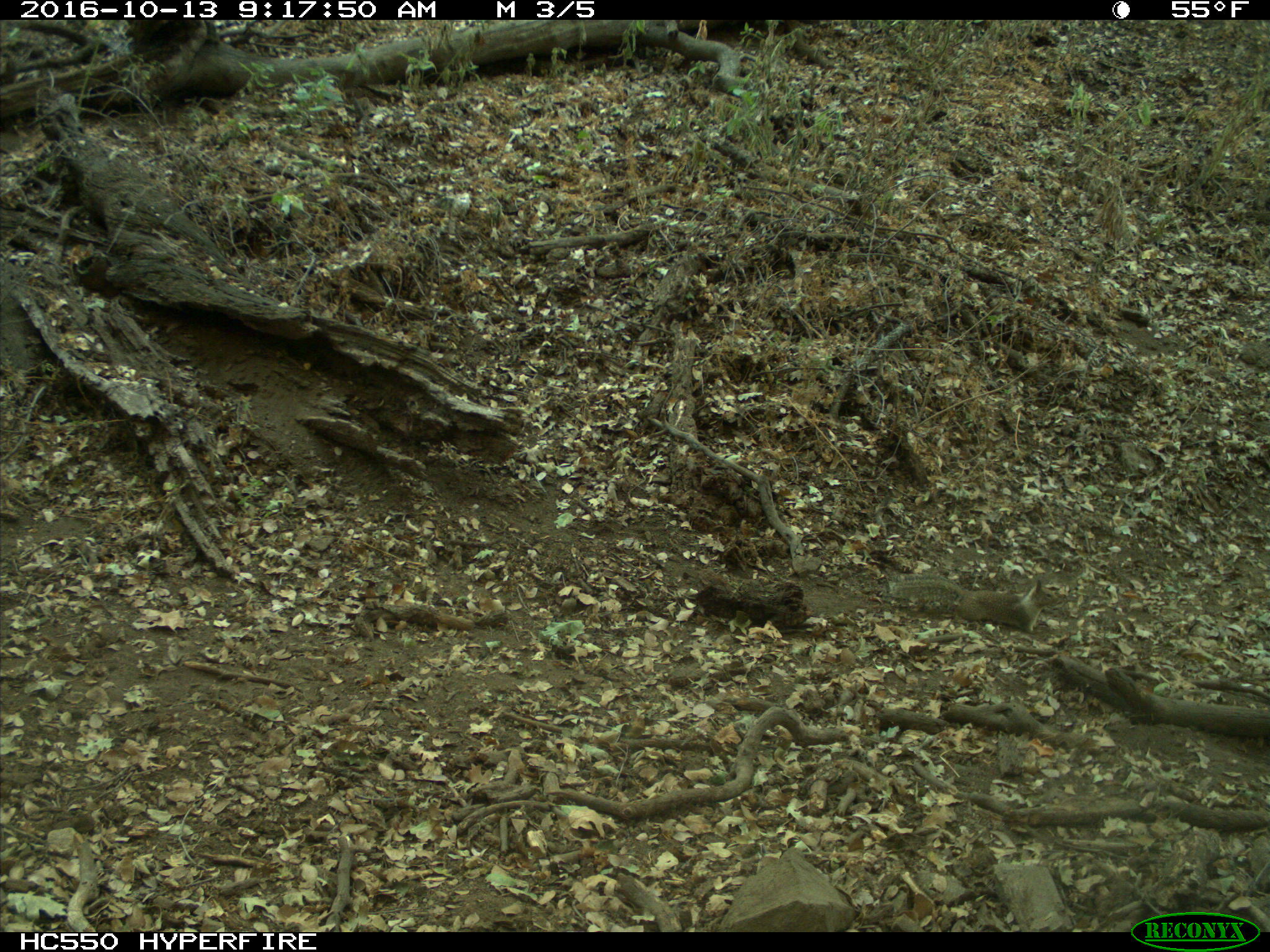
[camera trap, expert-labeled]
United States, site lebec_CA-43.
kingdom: Animalia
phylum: Chordata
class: Mammalia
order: Rodentia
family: Sciuridae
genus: Otospermophilus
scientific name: Otospermophilus beecheyi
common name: california ground squirrel